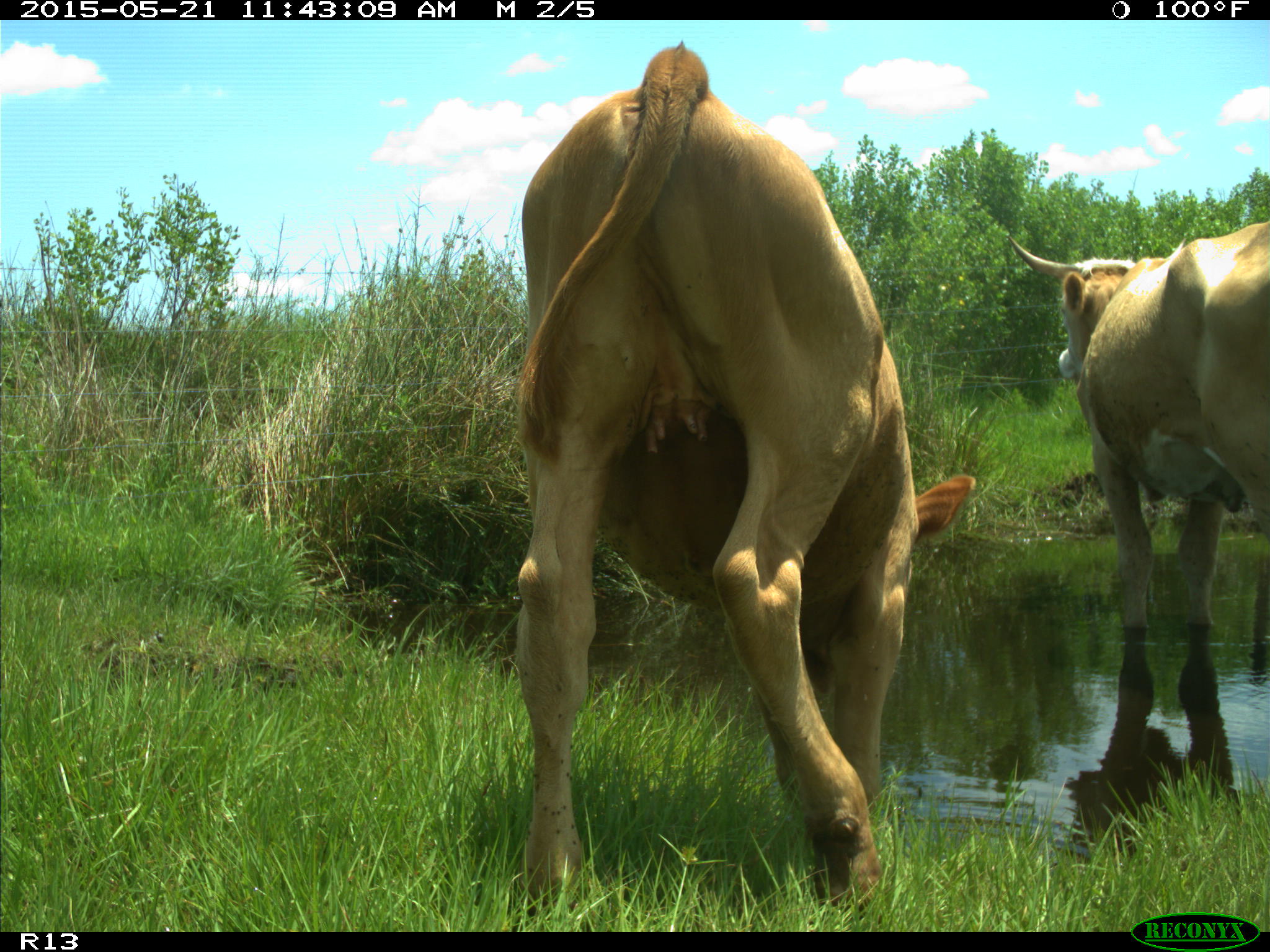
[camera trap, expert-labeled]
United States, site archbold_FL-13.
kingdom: Animalia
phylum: Chordata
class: Mammalia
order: Artiodactyla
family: Bovidae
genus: Bos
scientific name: Bos taurus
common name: domestic cow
Bos taurus (domestic cow).